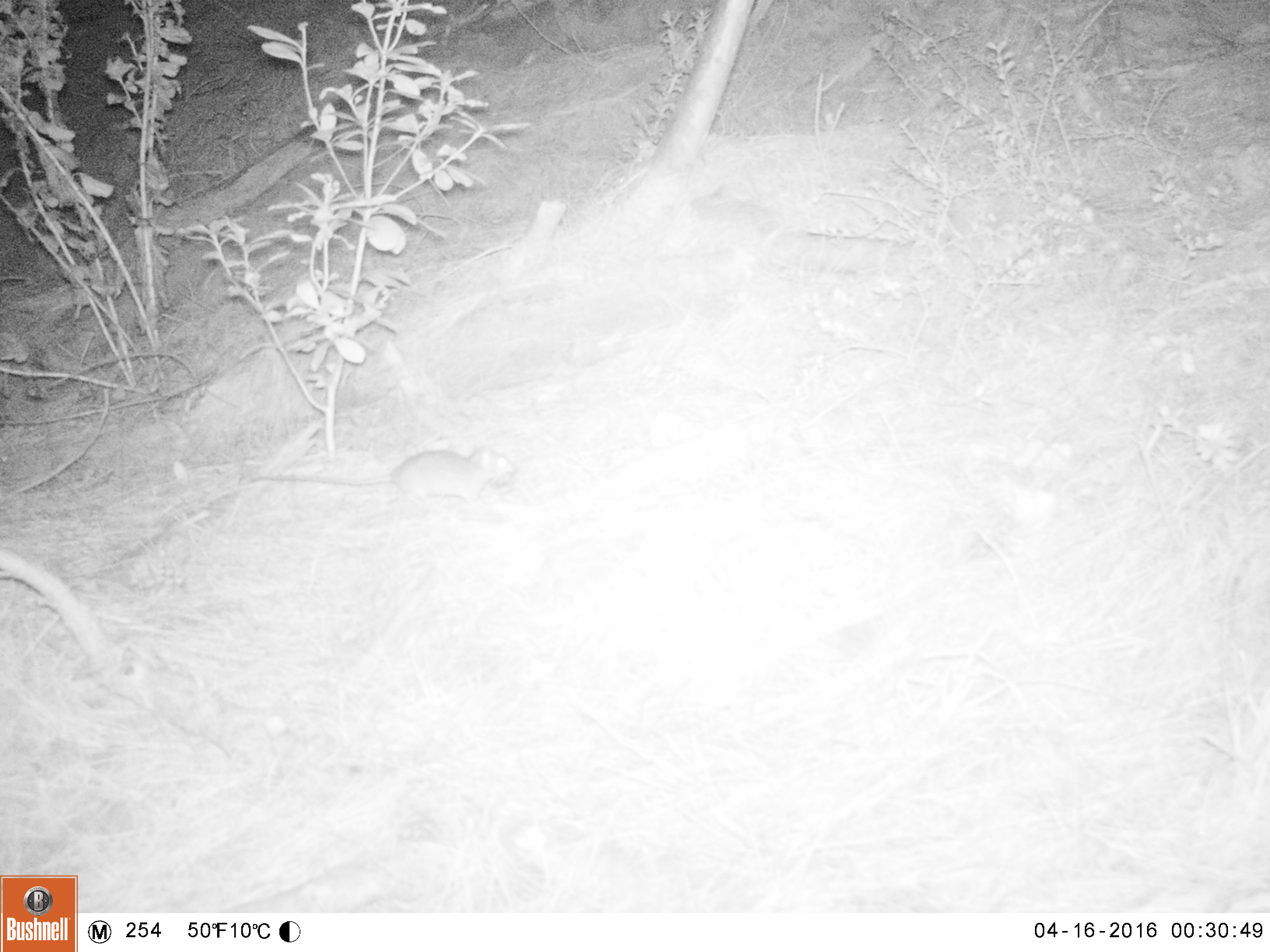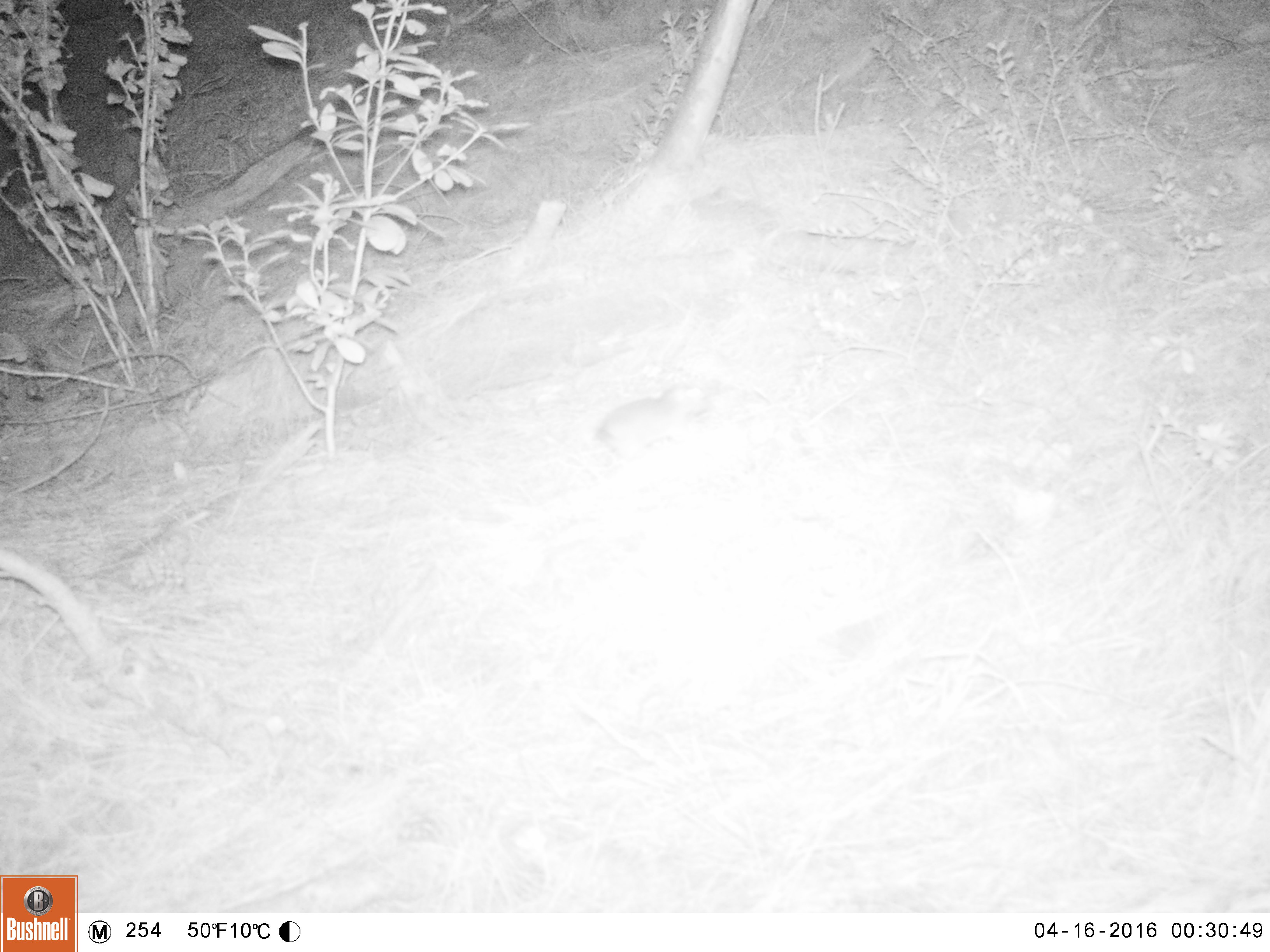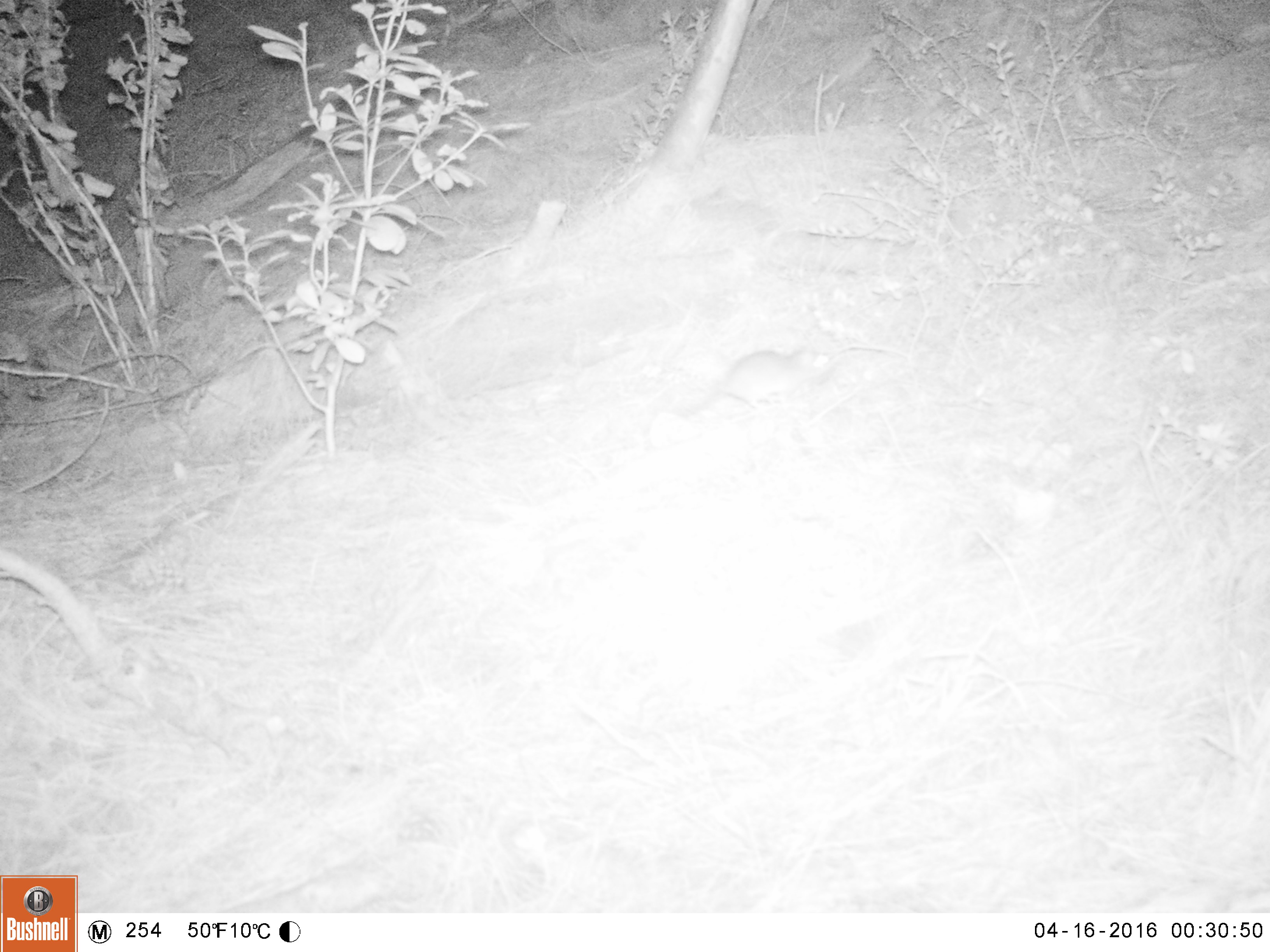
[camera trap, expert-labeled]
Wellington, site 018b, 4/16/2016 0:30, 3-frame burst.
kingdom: Animalia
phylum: Chordata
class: Mammalia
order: Rodentia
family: Muridae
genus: Rattus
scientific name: Rattus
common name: rat